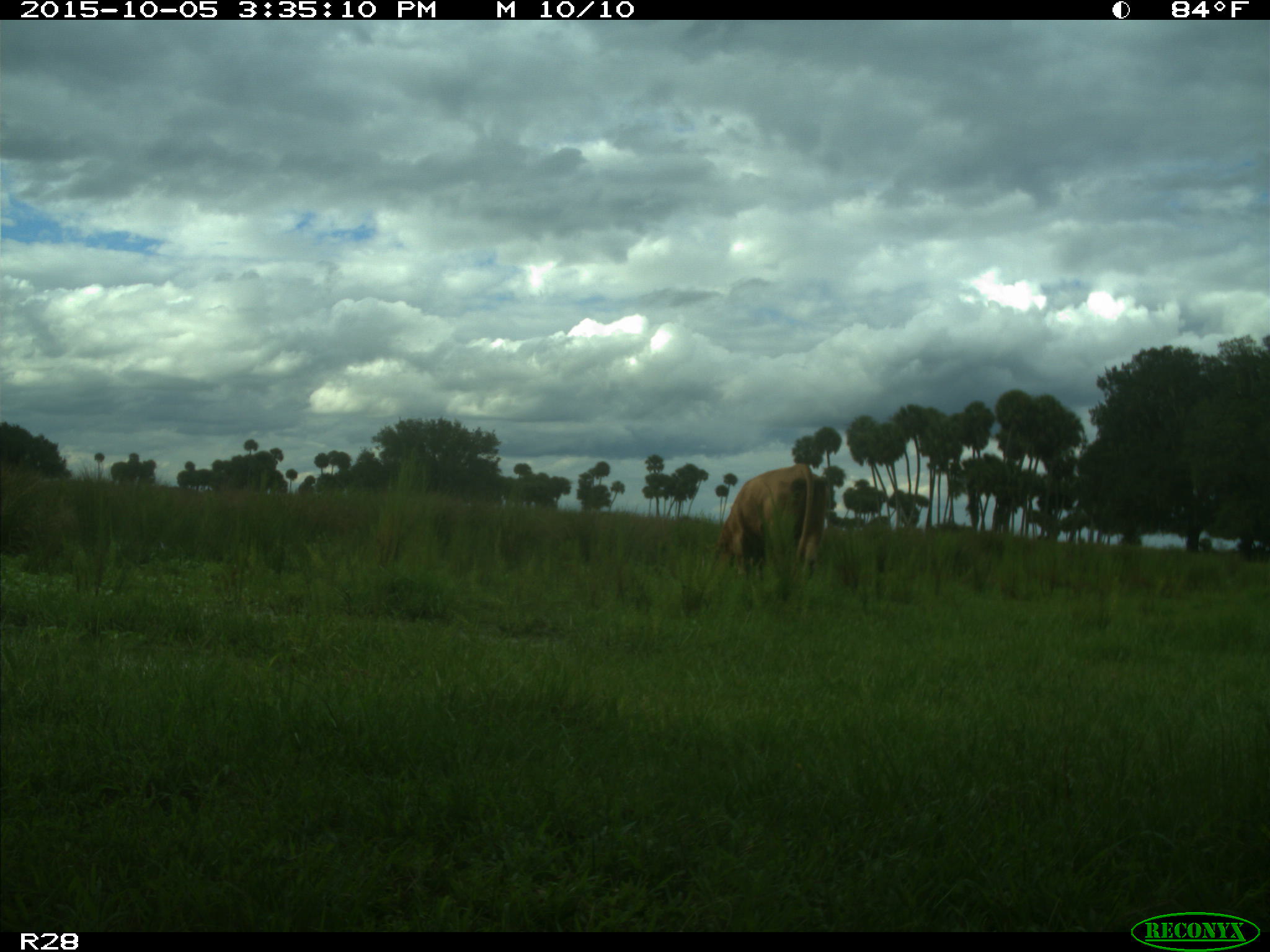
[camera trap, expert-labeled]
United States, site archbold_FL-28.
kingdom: Animalia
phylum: Chordata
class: Mammalia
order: Artiodactyla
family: Bovidae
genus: Bos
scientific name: Bos taurus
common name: domestic cow